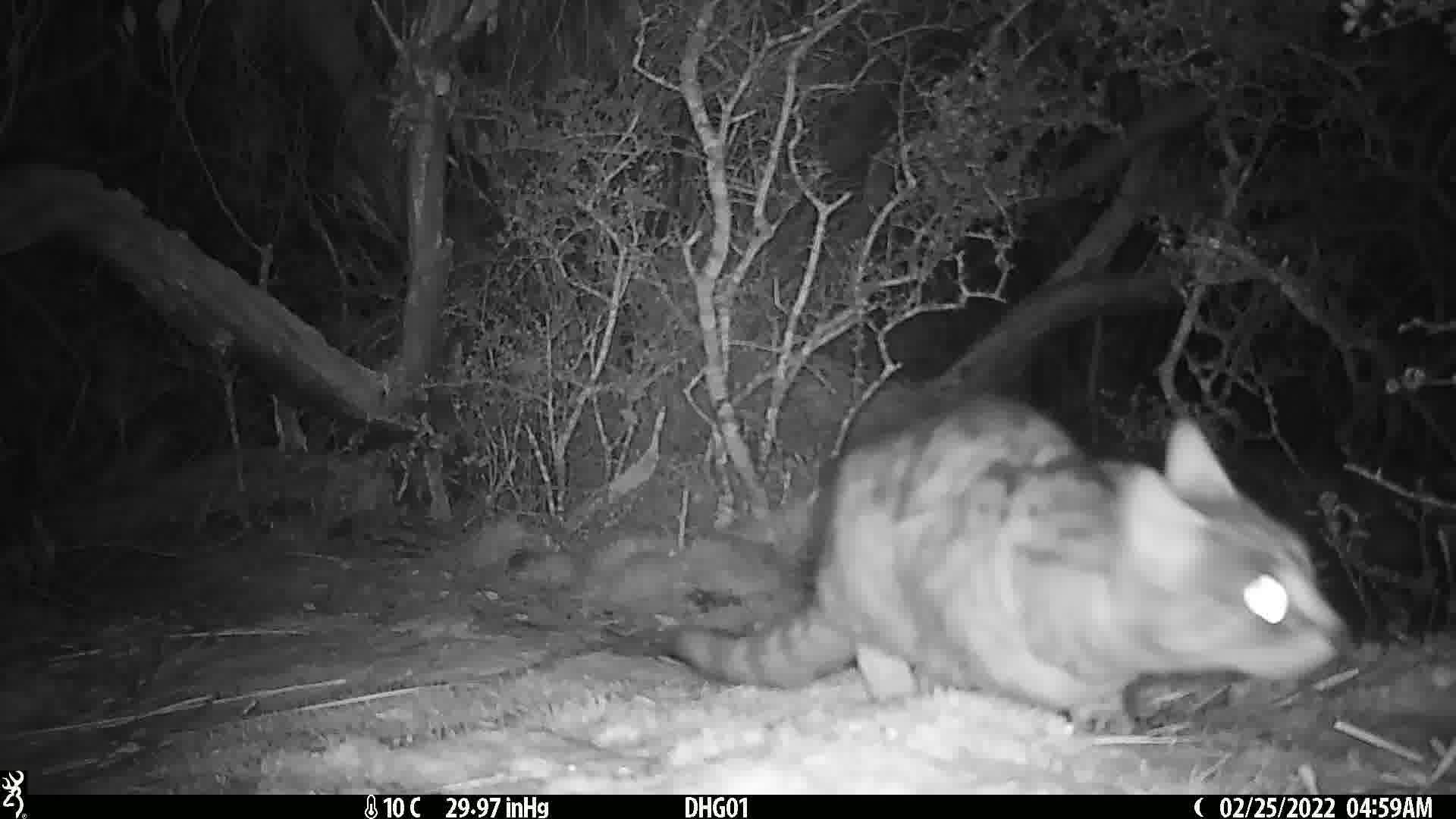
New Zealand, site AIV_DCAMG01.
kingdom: Animalia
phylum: Chordata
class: Mammalia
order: Carnivora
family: Felidae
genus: Felis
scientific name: Felis catus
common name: domestic cat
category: cat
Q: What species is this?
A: Cat (domestic cat) (Felis catus).